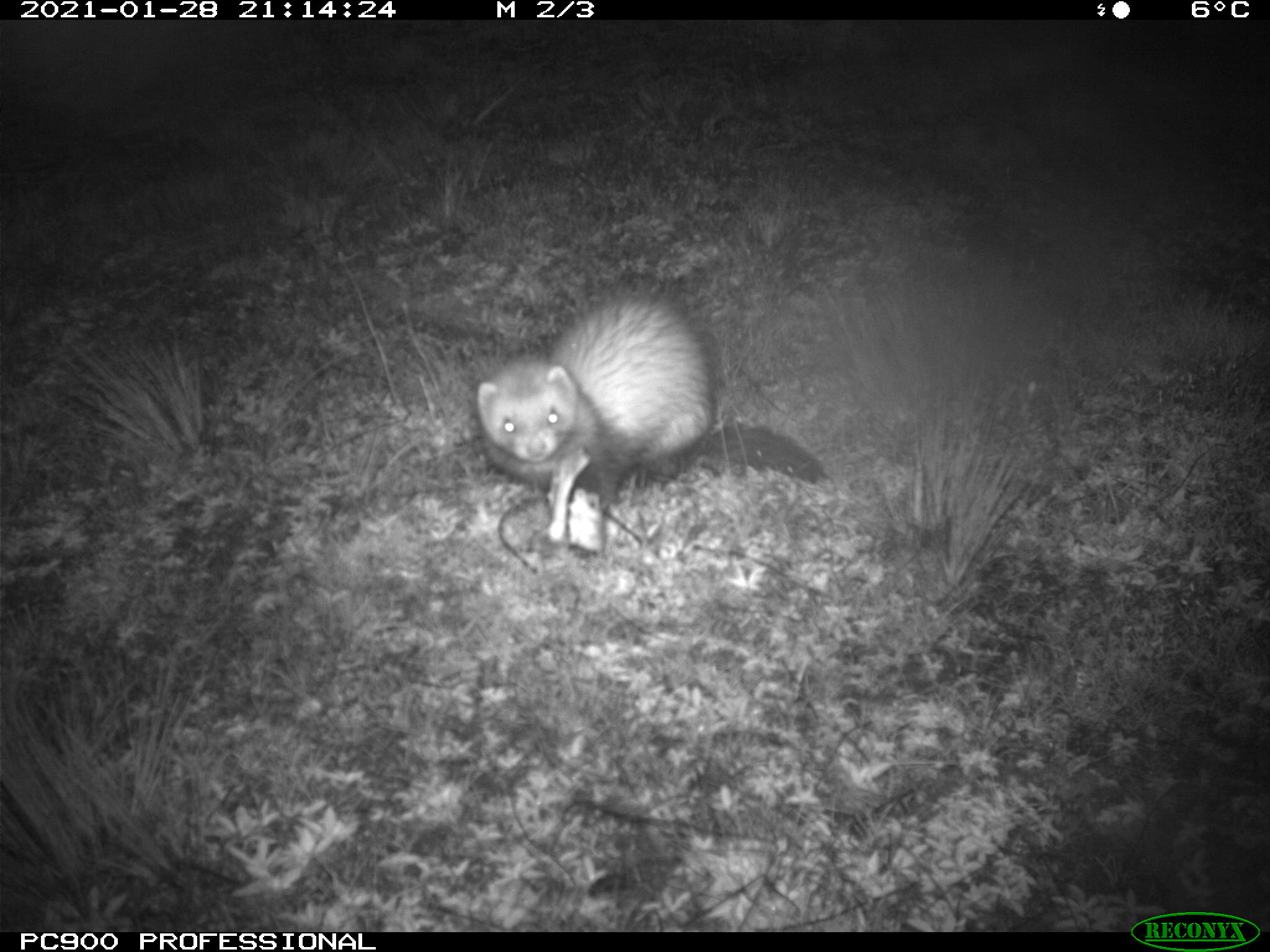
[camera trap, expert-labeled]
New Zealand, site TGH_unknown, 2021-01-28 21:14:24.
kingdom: Animalia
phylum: Chordata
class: Mammalia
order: Carnivora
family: Mustelidae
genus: Mustela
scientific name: Mustela furo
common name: ferret